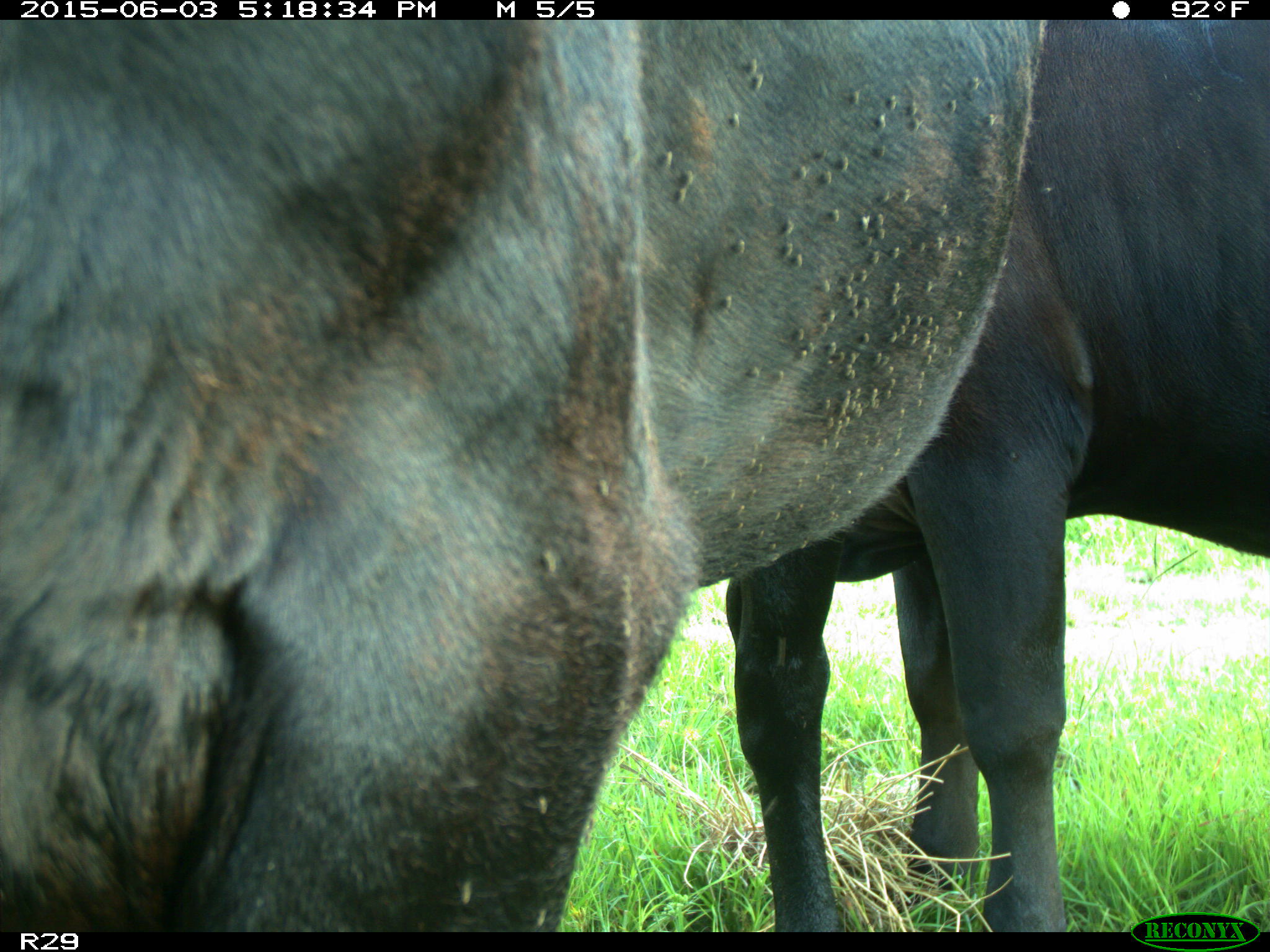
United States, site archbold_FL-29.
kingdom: Animalia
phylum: Chordata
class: Mammalia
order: Artiodactyla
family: Bovidae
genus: Bos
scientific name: Bos taurus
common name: domestic cow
Bos taurus (domestic cow).